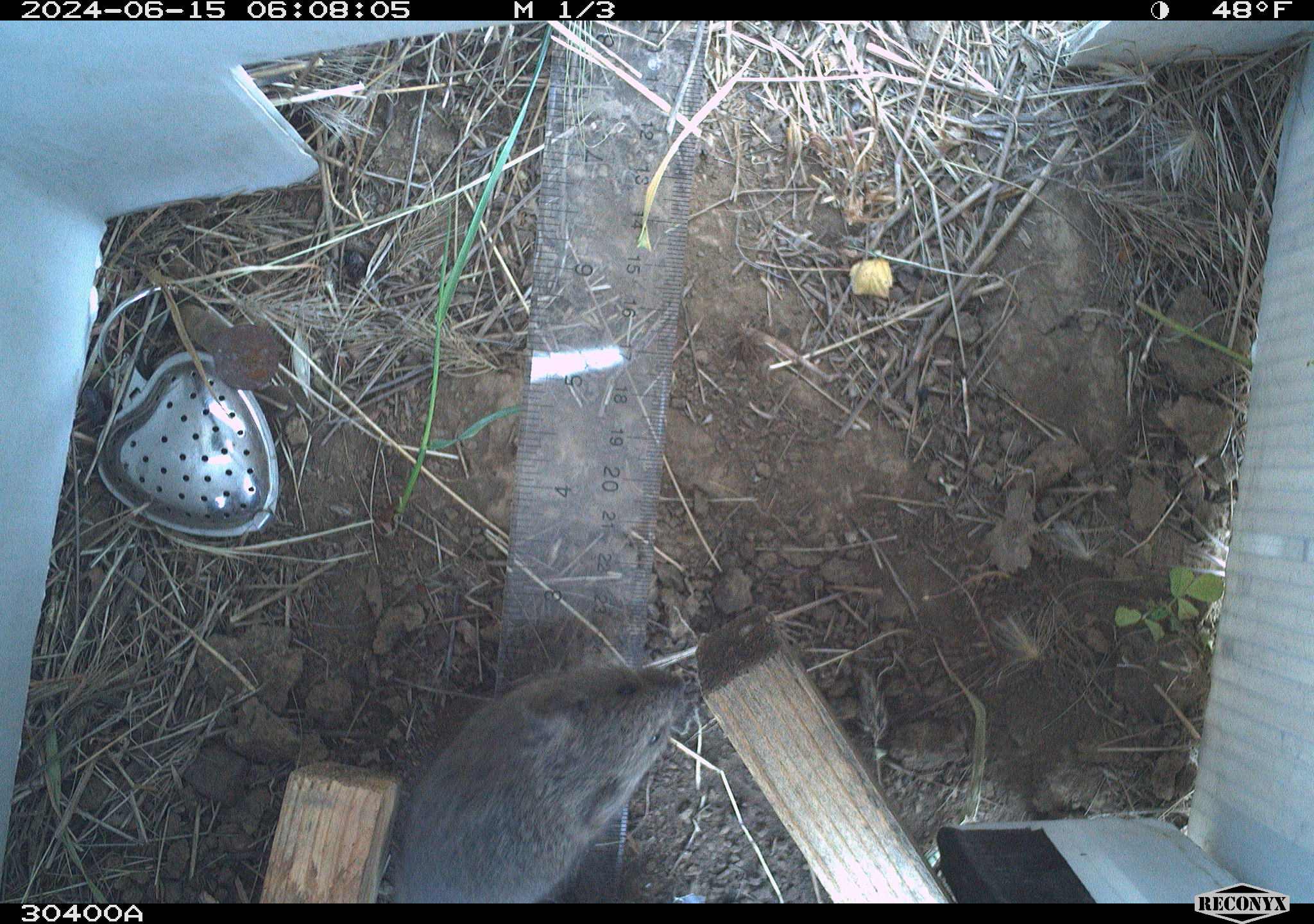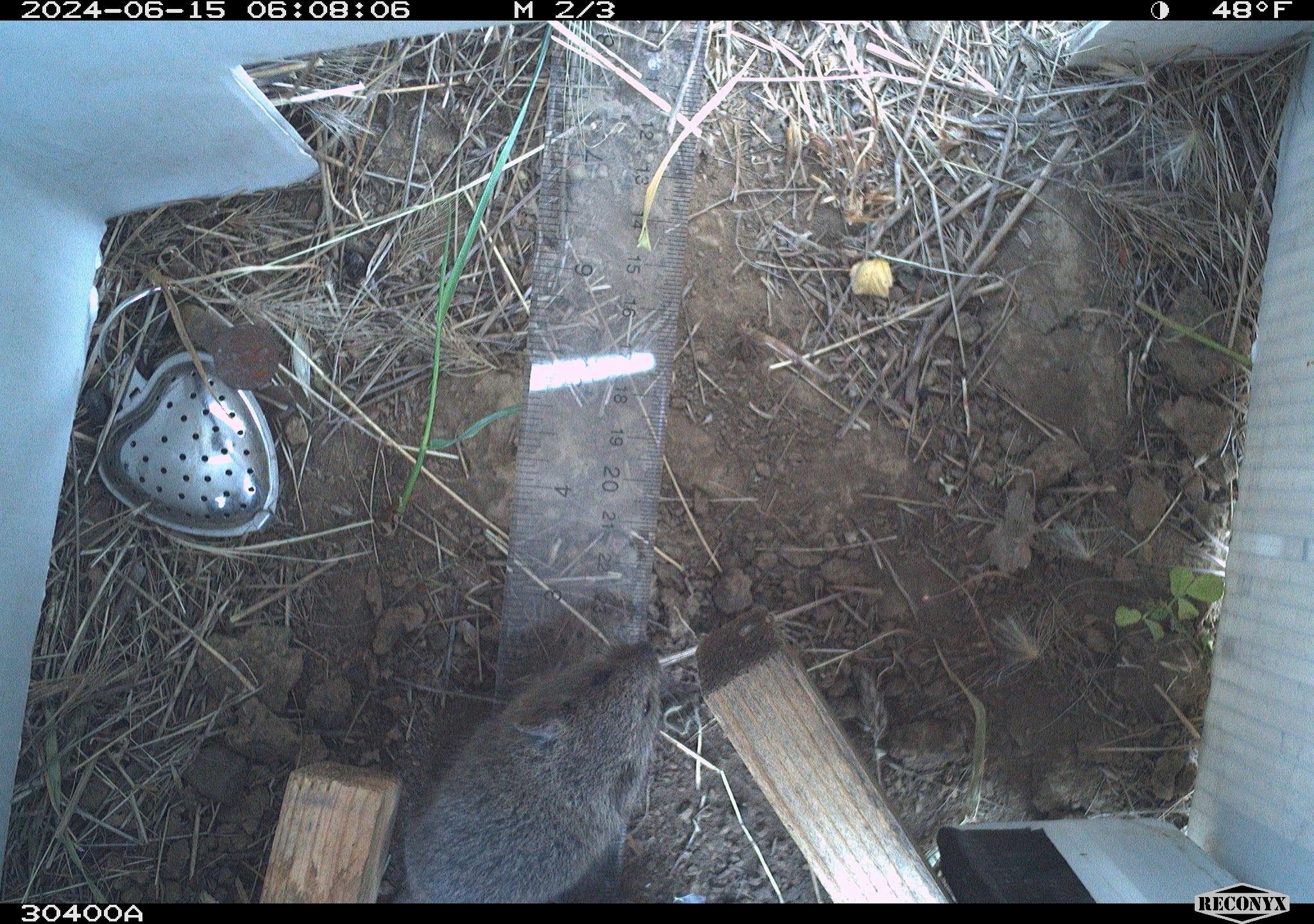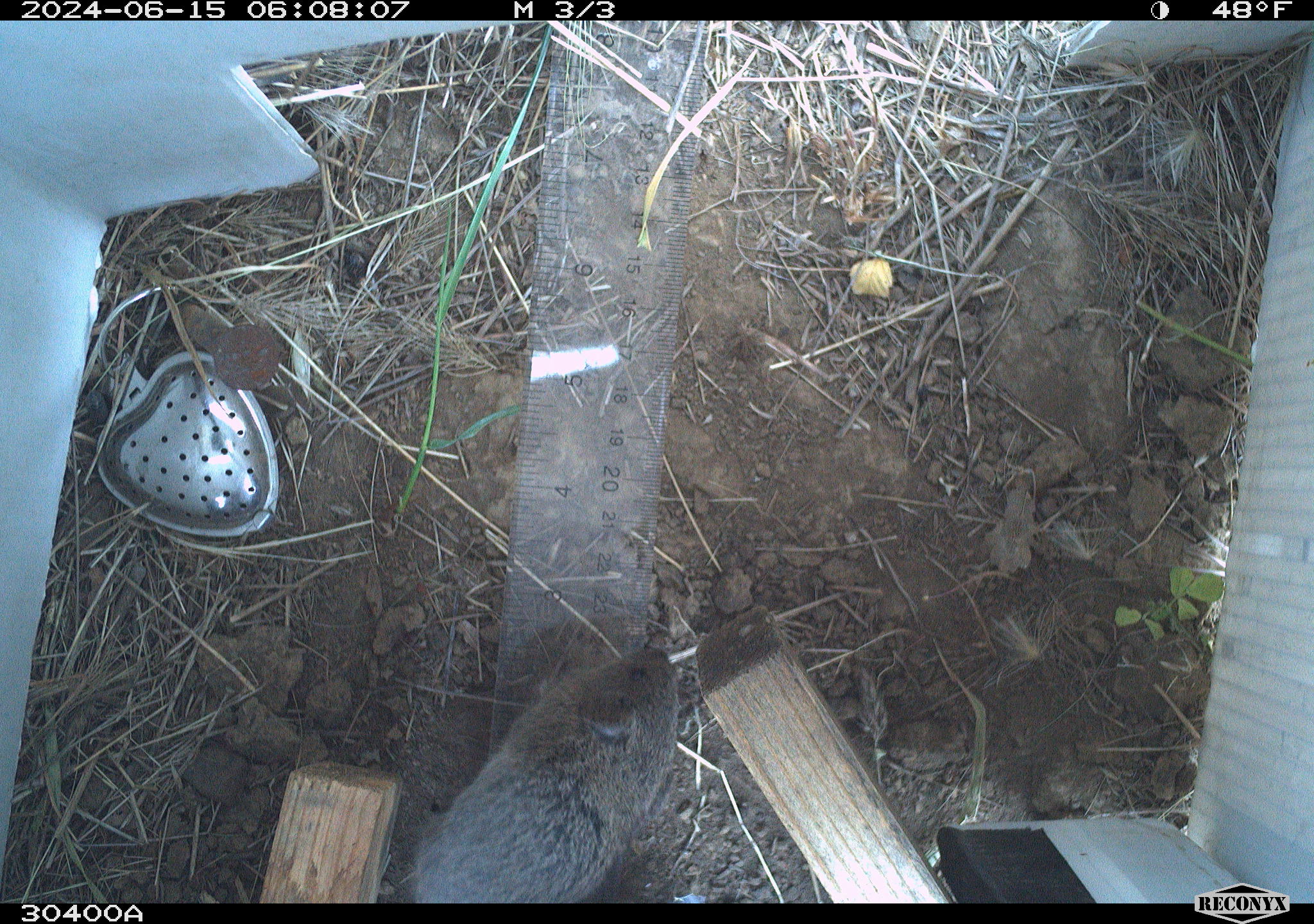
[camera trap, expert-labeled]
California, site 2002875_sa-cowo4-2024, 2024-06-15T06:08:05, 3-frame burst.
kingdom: Animalia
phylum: Chordata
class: Mammalia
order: Rodentia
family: Cricetidae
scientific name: Arvicolinae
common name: voles, lemmings, and muskrats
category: arvicolinae subfamily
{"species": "arvicolinae subfamily (voles, lemmings, and muskrats) (Arvicolinae)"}